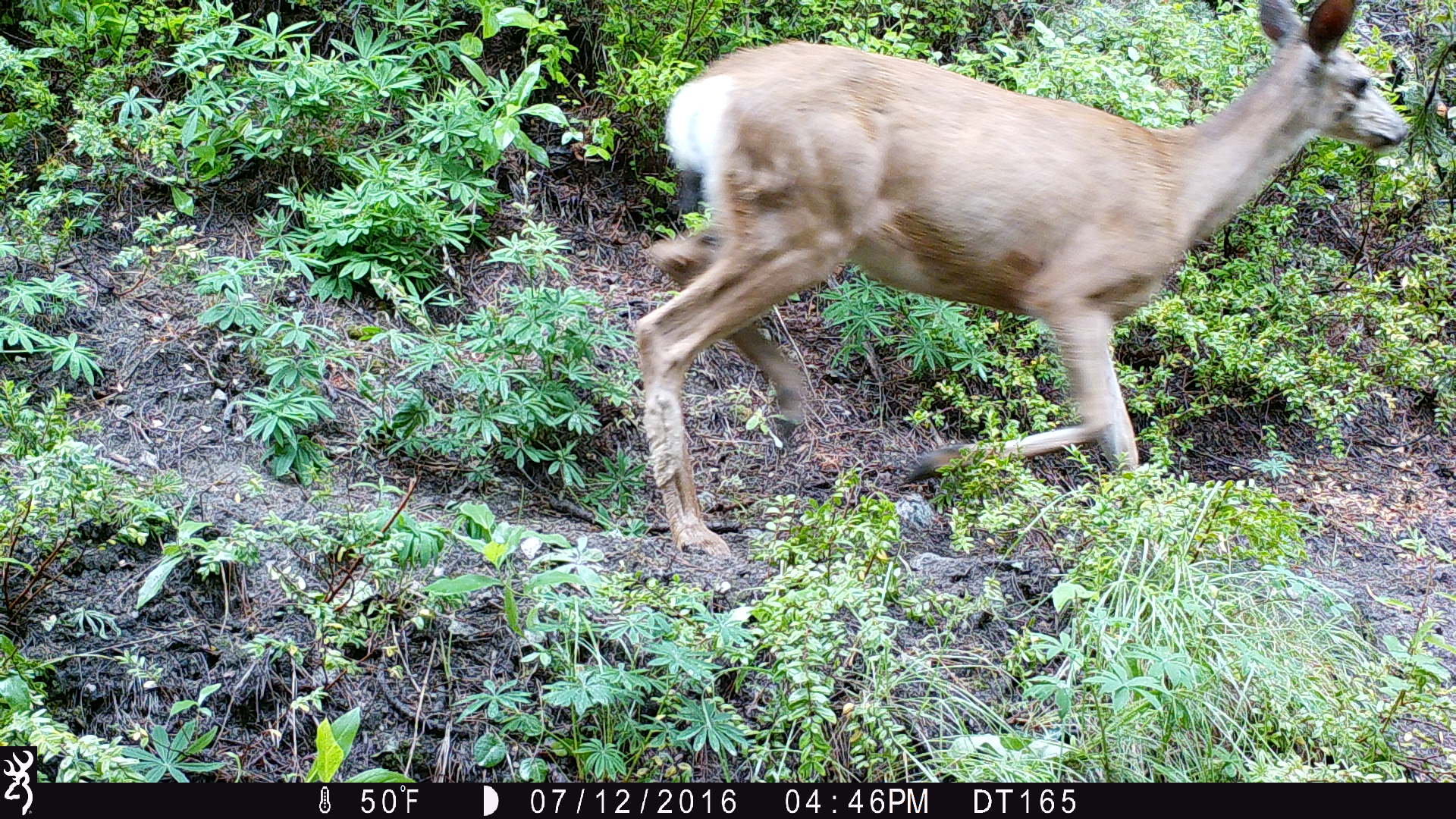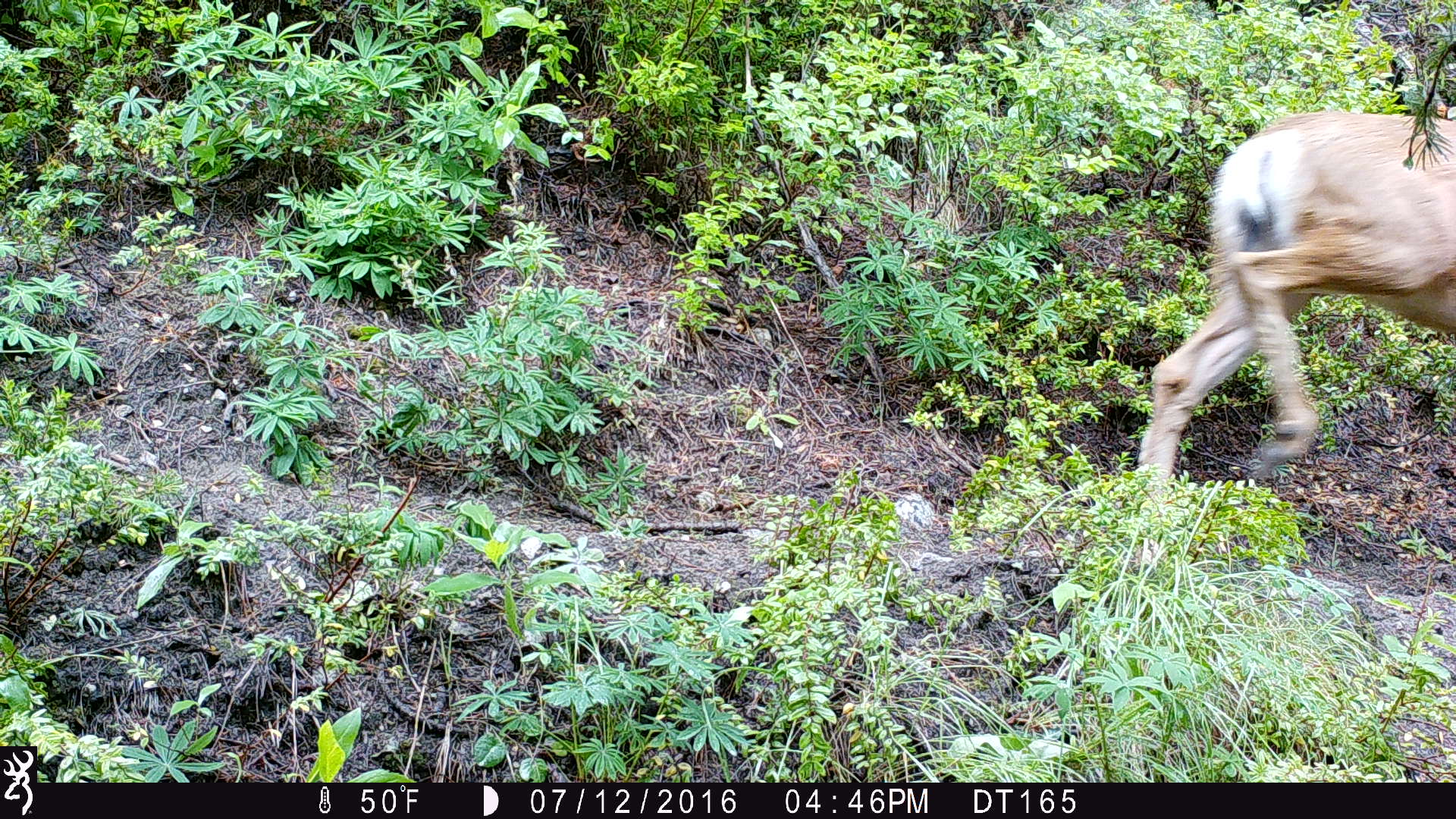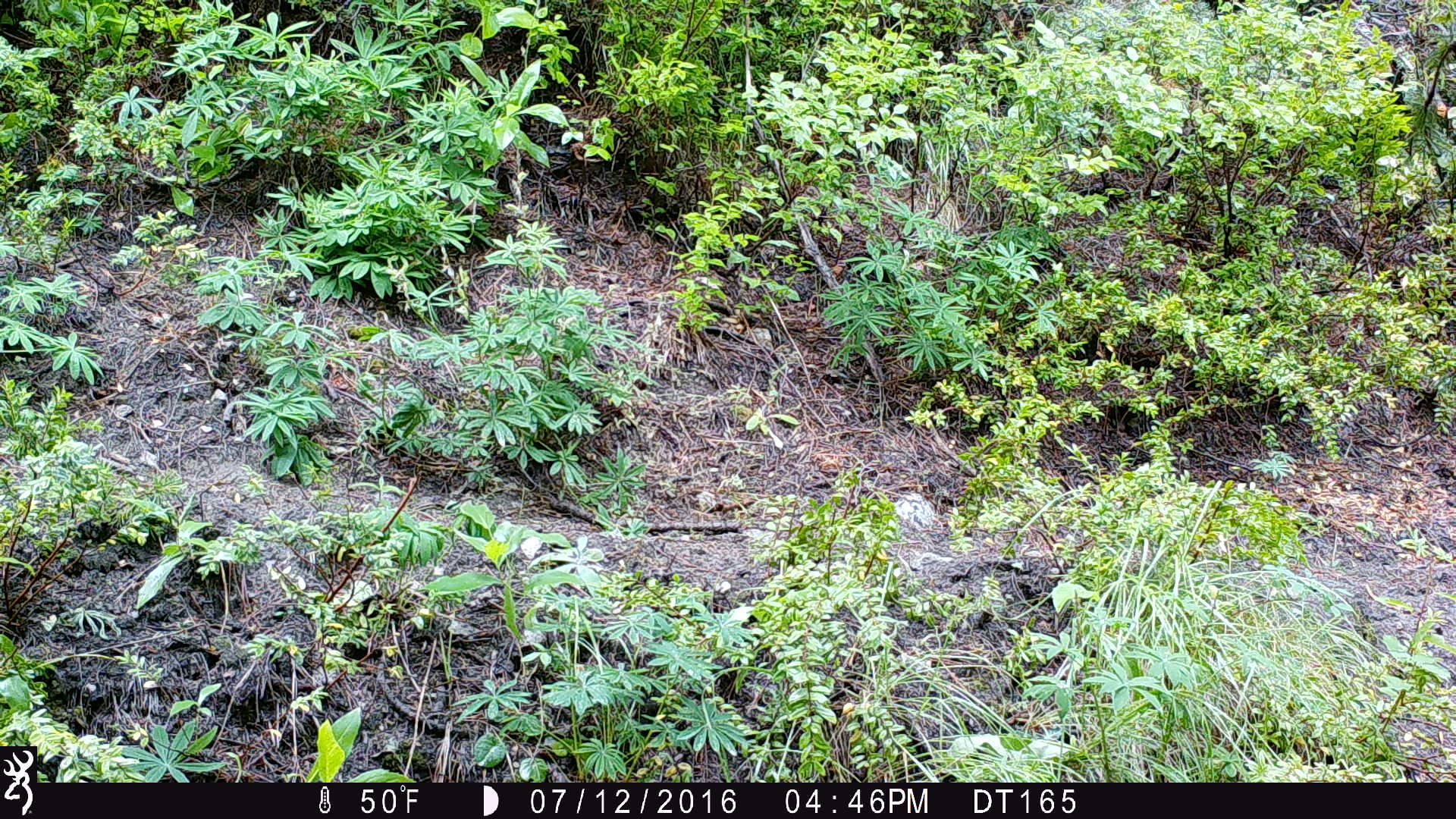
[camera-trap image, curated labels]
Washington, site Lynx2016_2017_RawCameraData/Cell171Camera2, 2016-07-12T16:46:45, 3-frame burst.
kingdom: Animalia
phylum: Chordata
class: Mammalia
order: Artiodactyla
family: Cervidae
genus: Odocoileus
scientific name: Odocoileus hemionus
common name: mule deer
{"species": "Odocoileus hemionus (mule deer)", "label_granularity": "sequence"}